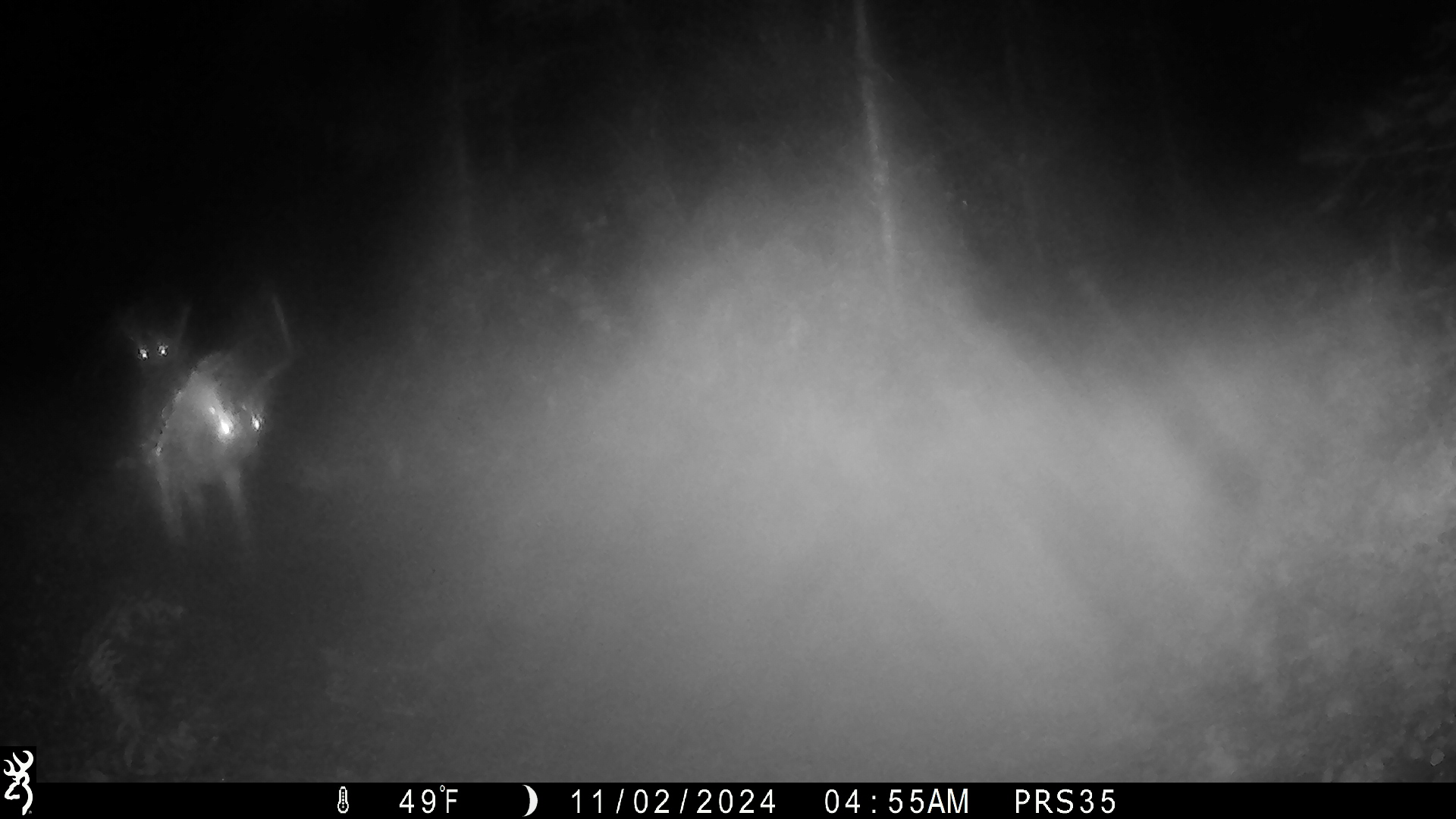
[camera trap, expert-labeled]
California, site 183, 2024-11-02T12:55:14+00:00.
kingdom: Animalia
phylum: Chordata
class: Mammalia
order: Artiodactyla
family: Cervidae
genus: Odocoileus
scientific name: Odocoileus hemionus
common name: mule deer